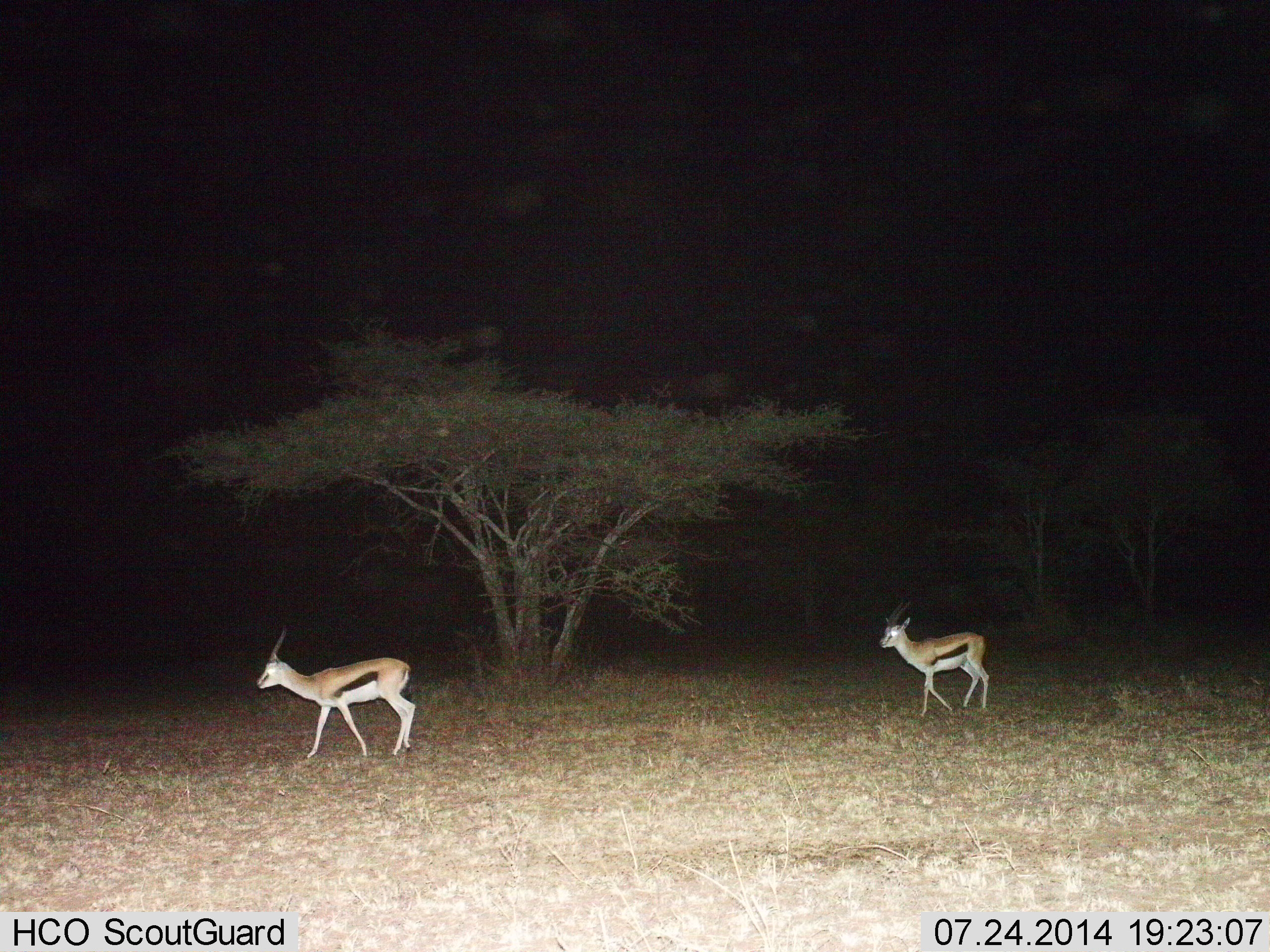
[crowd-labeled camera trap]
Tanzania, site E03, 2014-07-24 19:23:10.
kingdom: Animalia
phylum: Chordata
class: Mammalia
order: Artiodactyla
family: Bovidae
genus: Eudorcas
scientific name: Eudorcas thomsonii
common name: thomson's gazelle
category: gazellethomsons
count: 2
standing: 10%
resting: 0%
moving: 90%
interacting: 0%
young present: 0%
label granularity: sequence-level